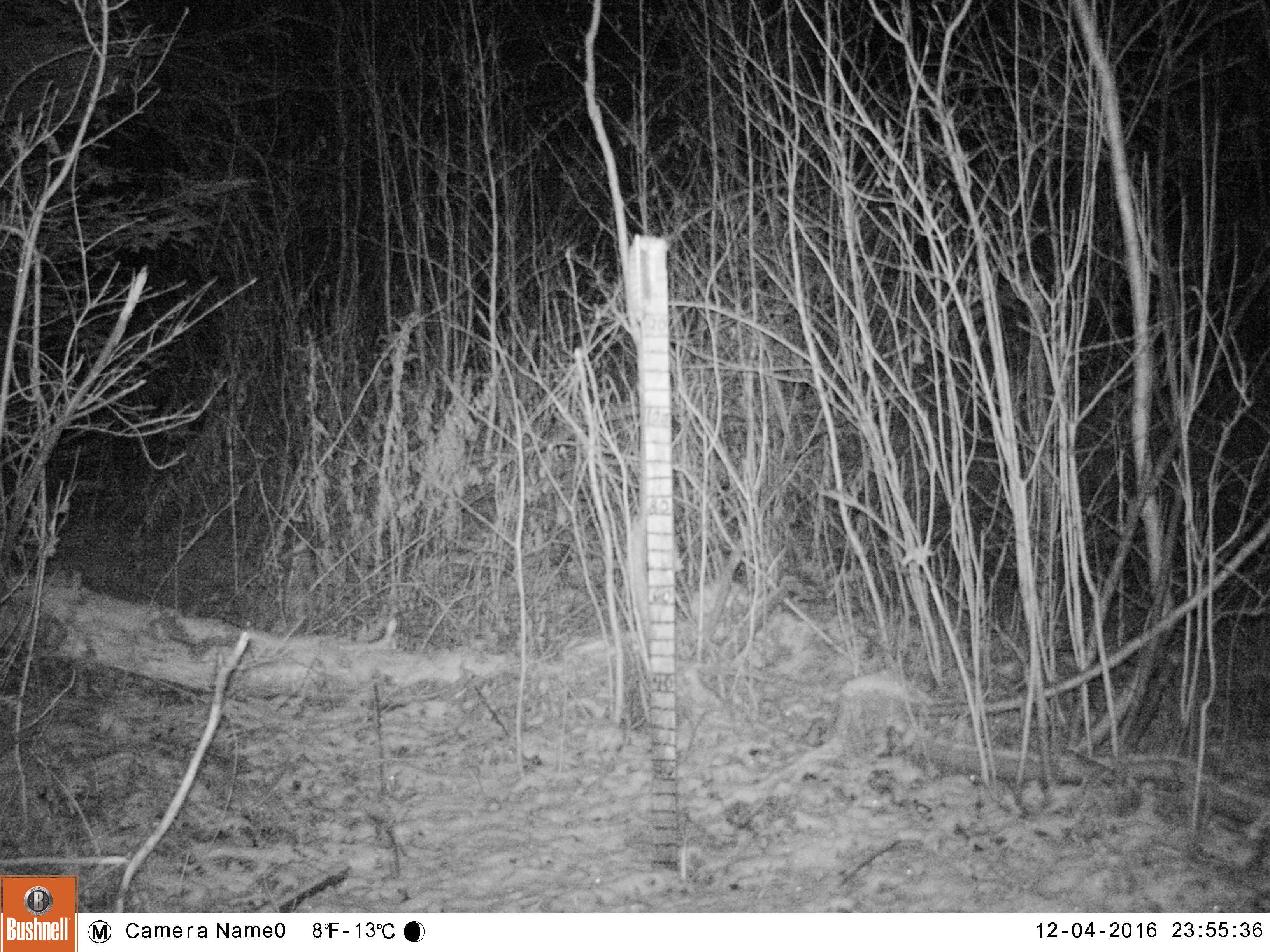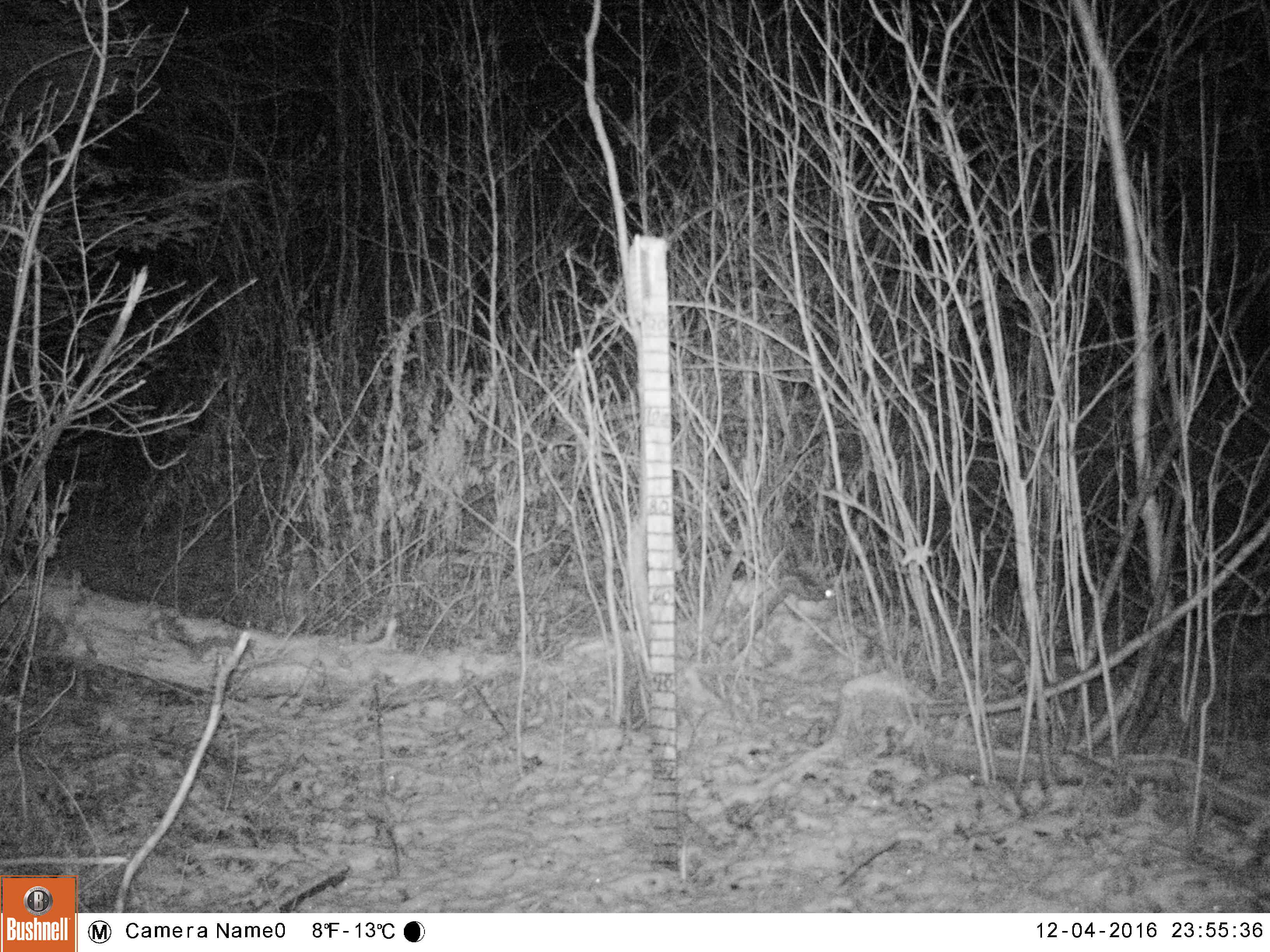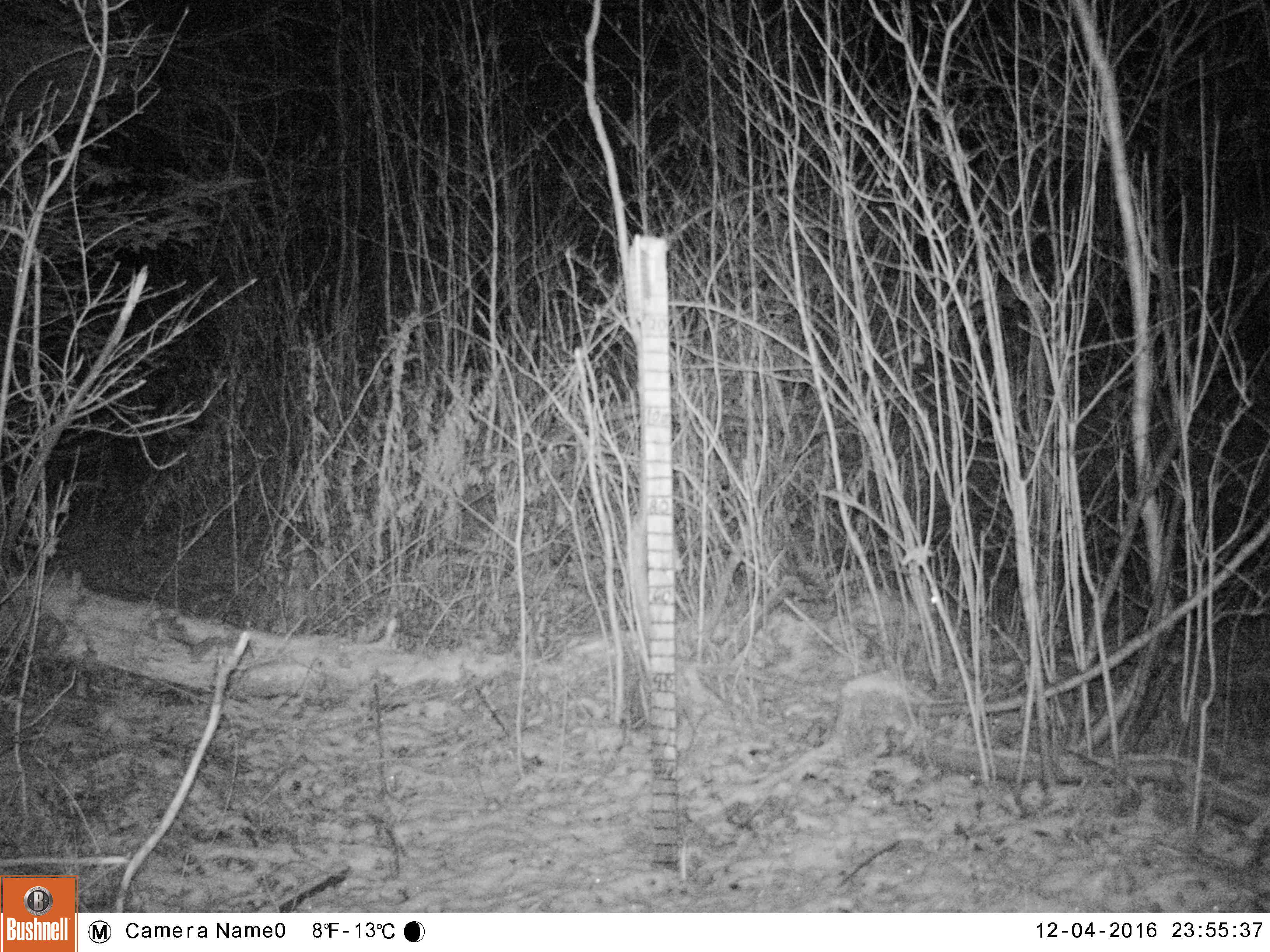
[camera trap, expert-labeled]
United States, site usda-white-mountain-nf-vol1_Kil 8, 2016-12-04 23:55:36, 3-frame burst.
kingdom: Animalia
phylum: Chordata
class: Mammalia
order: Lagomorpha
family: Leporidae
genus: Lepus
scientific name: Lepus americanus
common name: snowshoe hare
Snowshoe hare (Lepus americanus).